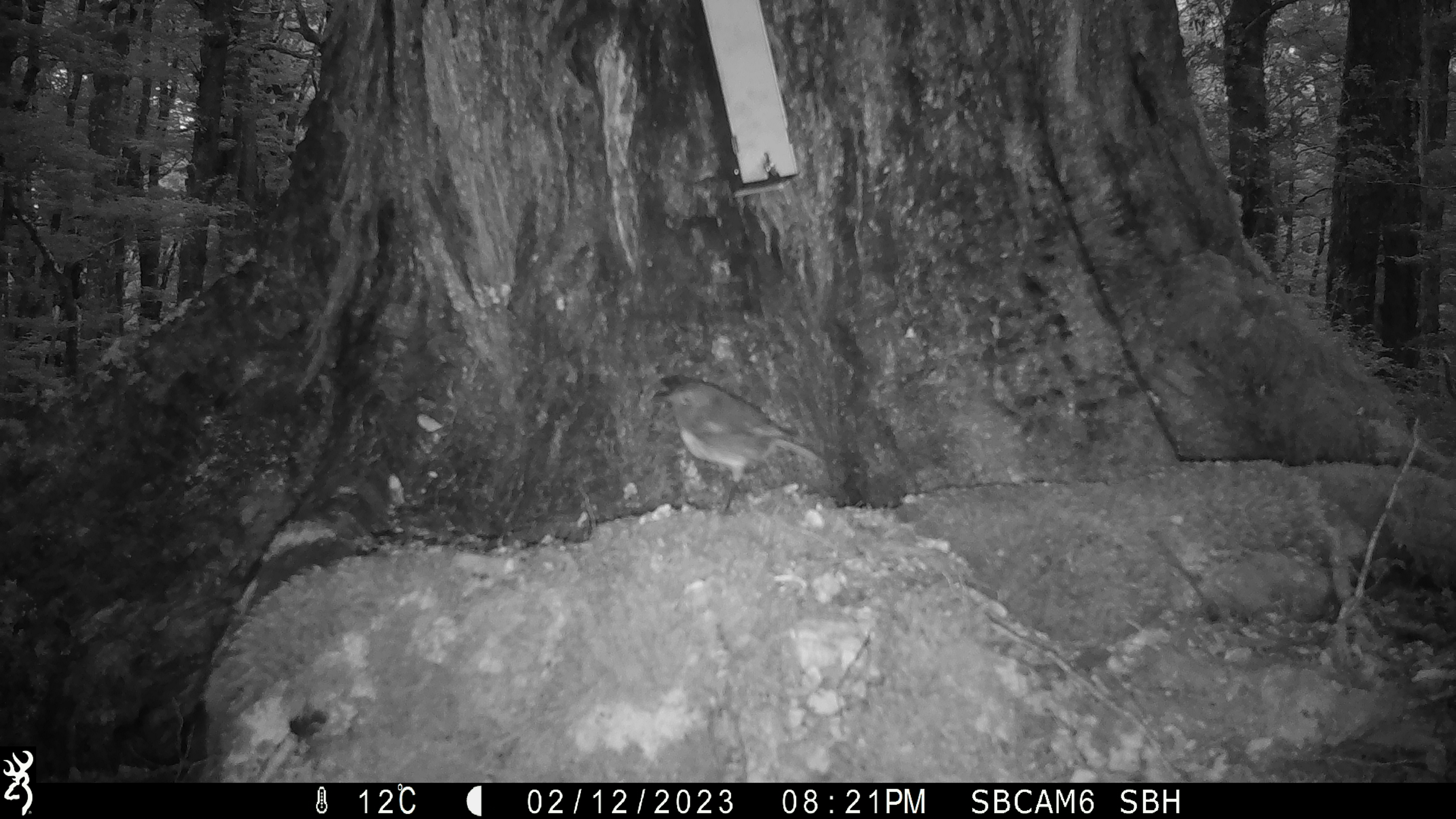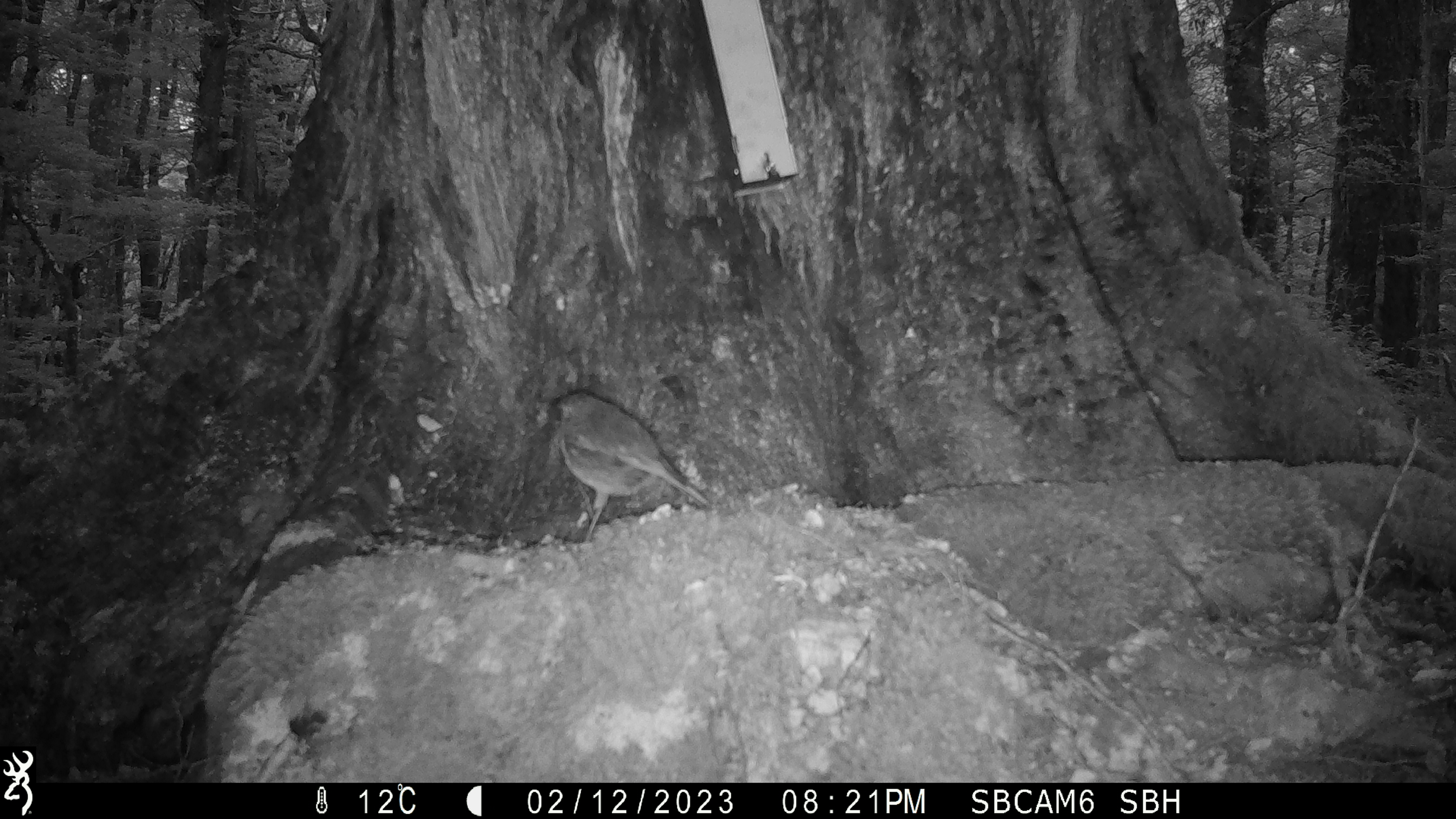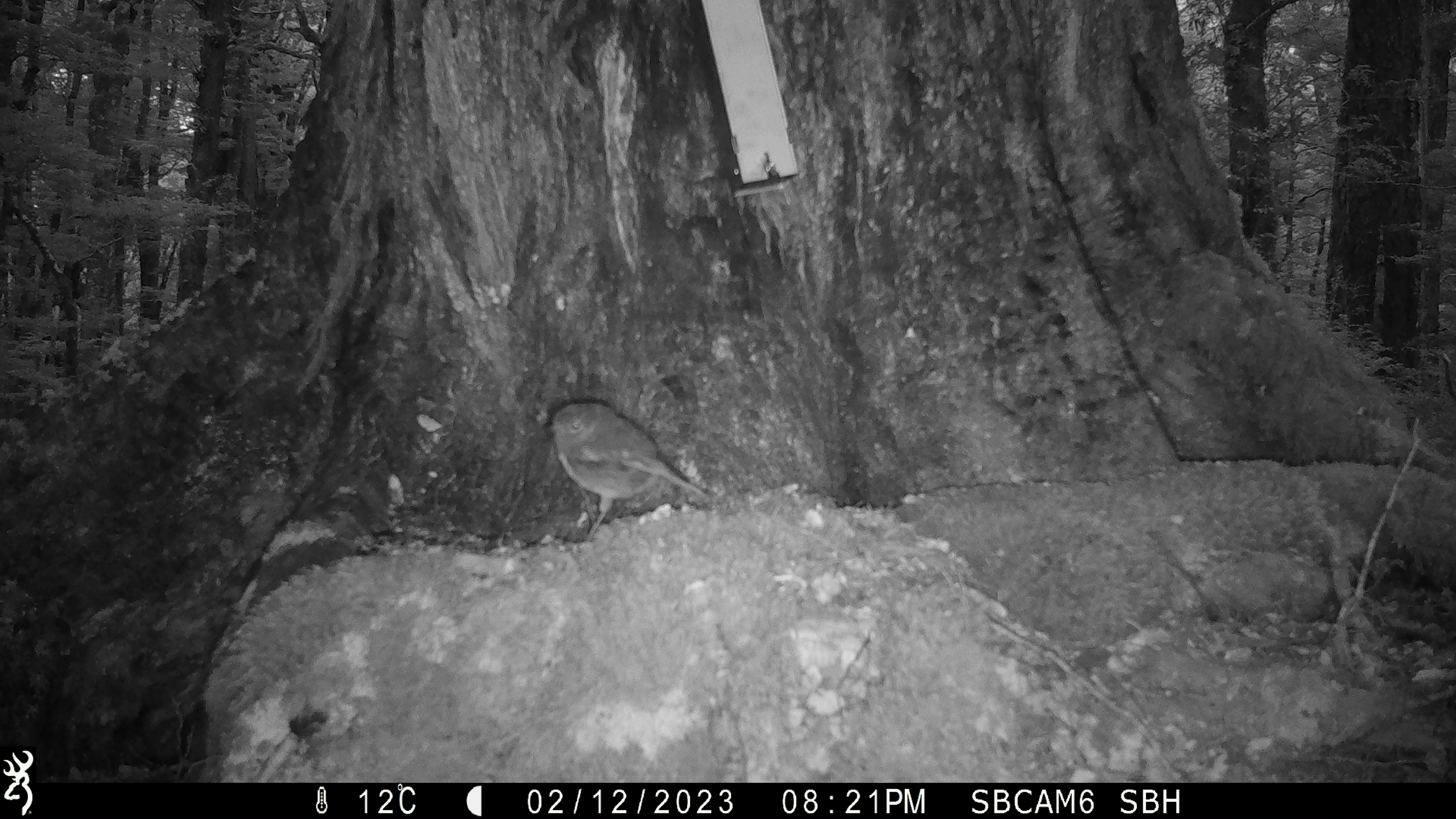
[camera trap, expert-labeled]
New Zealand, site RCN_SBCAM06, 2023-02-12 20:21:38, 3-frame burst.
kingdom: Animalia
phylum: Chordata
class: Aves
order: Passeriformes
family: Petroicidae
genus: Petroica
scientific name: Petroica australis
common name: new zealand robin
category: robin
Robin (new zealand robin) (Petroica australis).